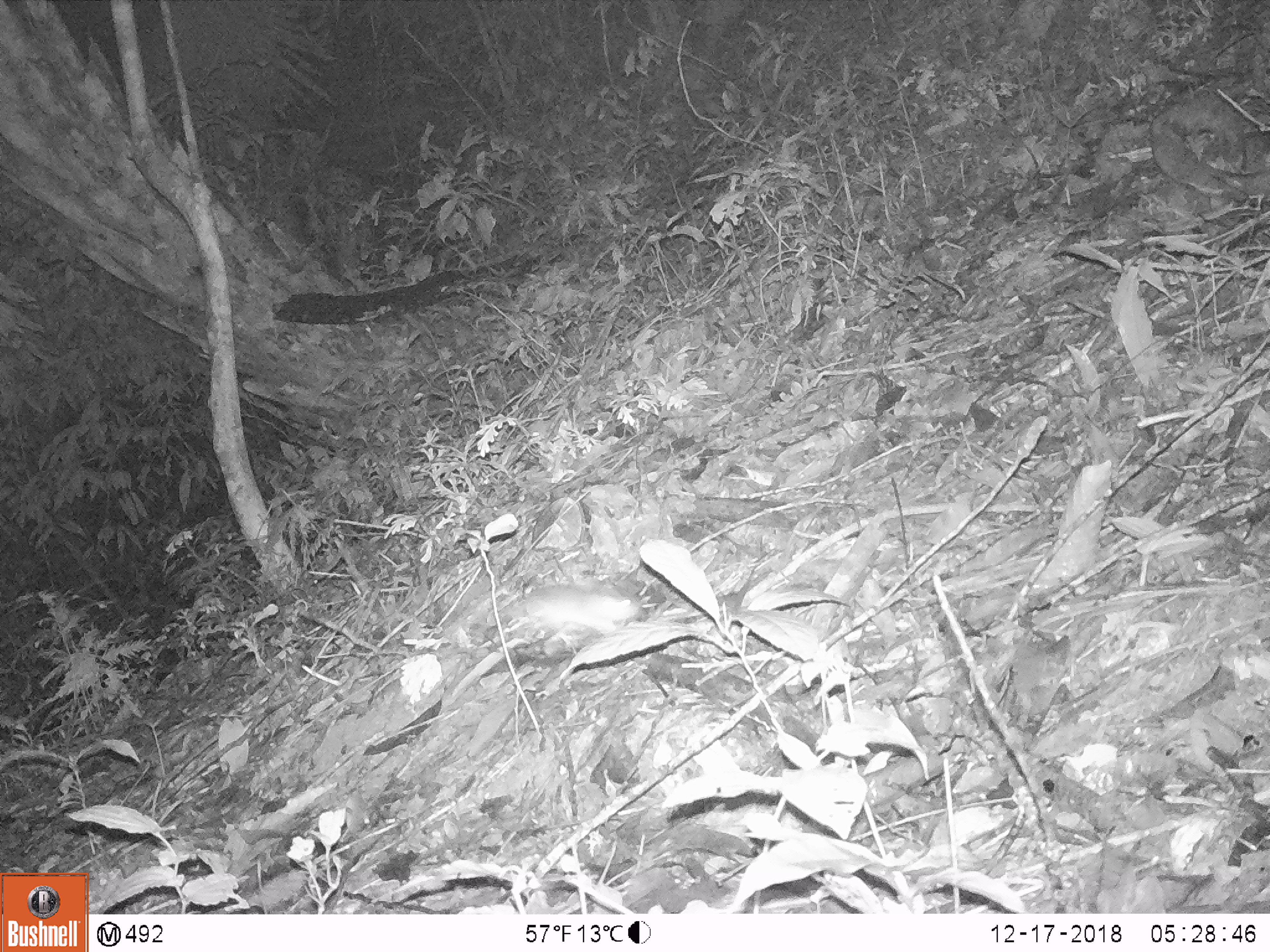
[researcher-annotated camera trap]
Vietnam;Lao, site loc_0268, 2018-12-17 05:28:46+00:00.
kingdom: Animalia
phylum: Chordata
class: Mammalia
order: Rodentia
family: Muridae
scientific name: Muridae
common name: old-world mice and rats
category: unidentified murid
Unidentified murid (old-world mice and rats) (Muridae). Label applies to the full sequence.